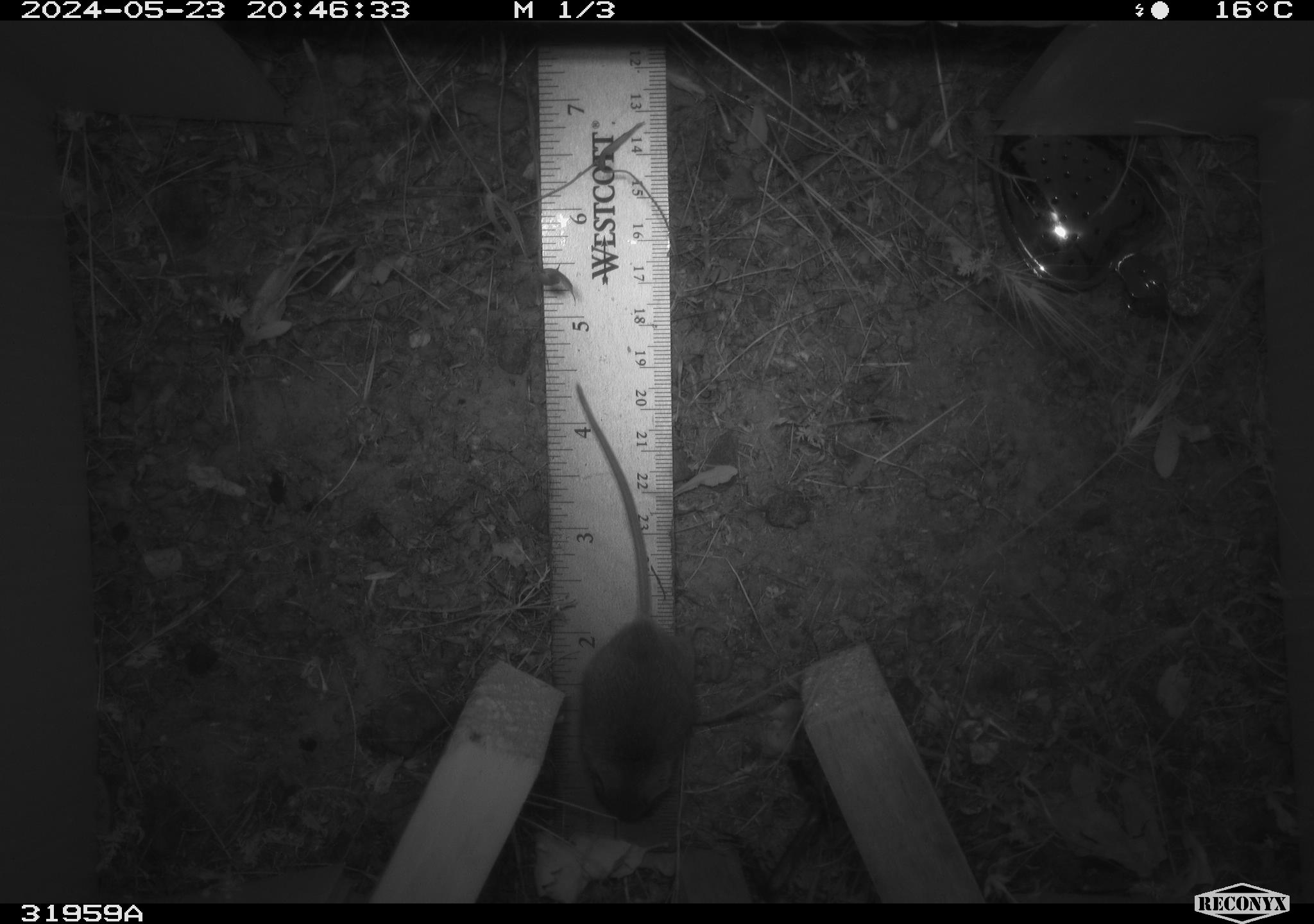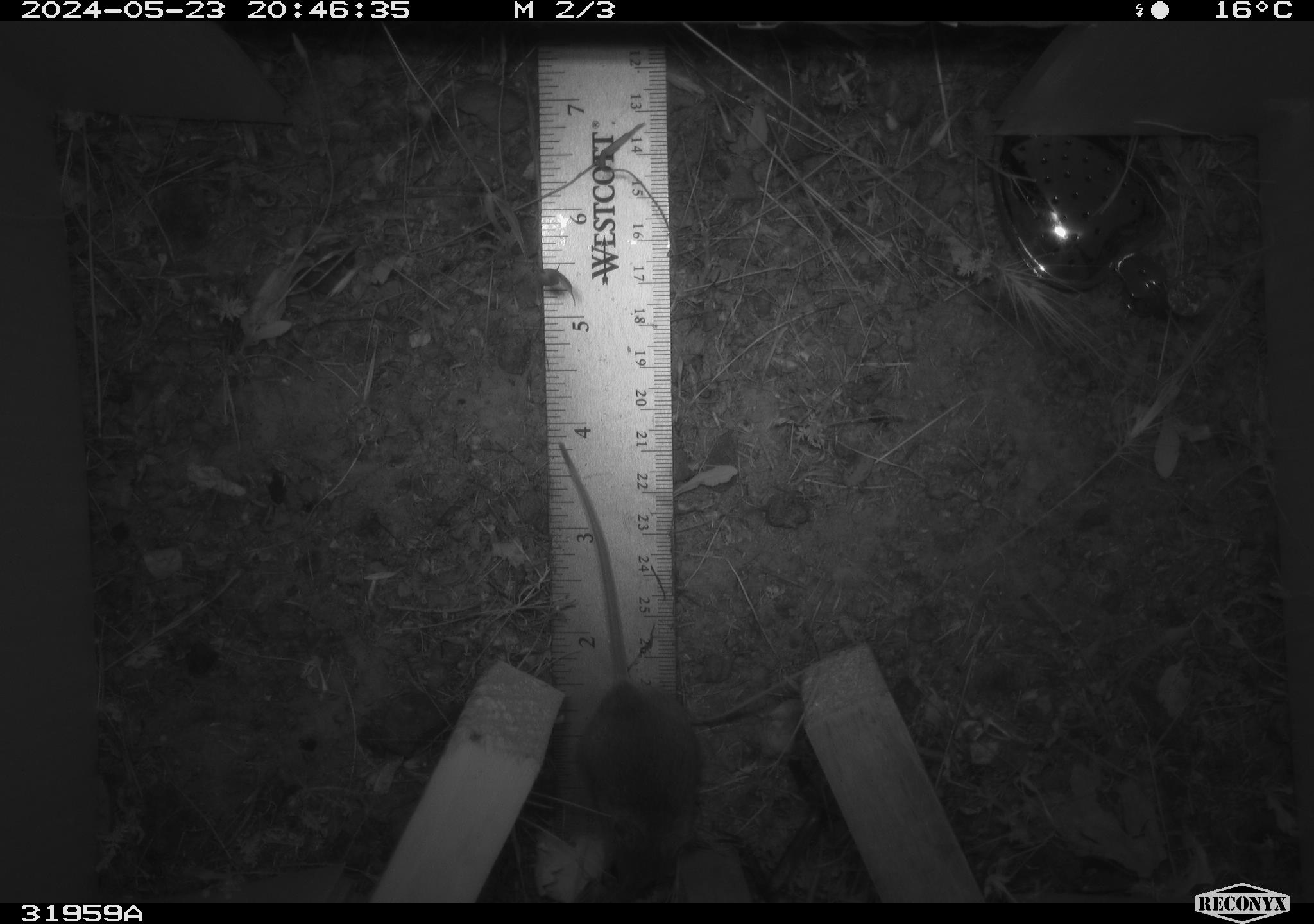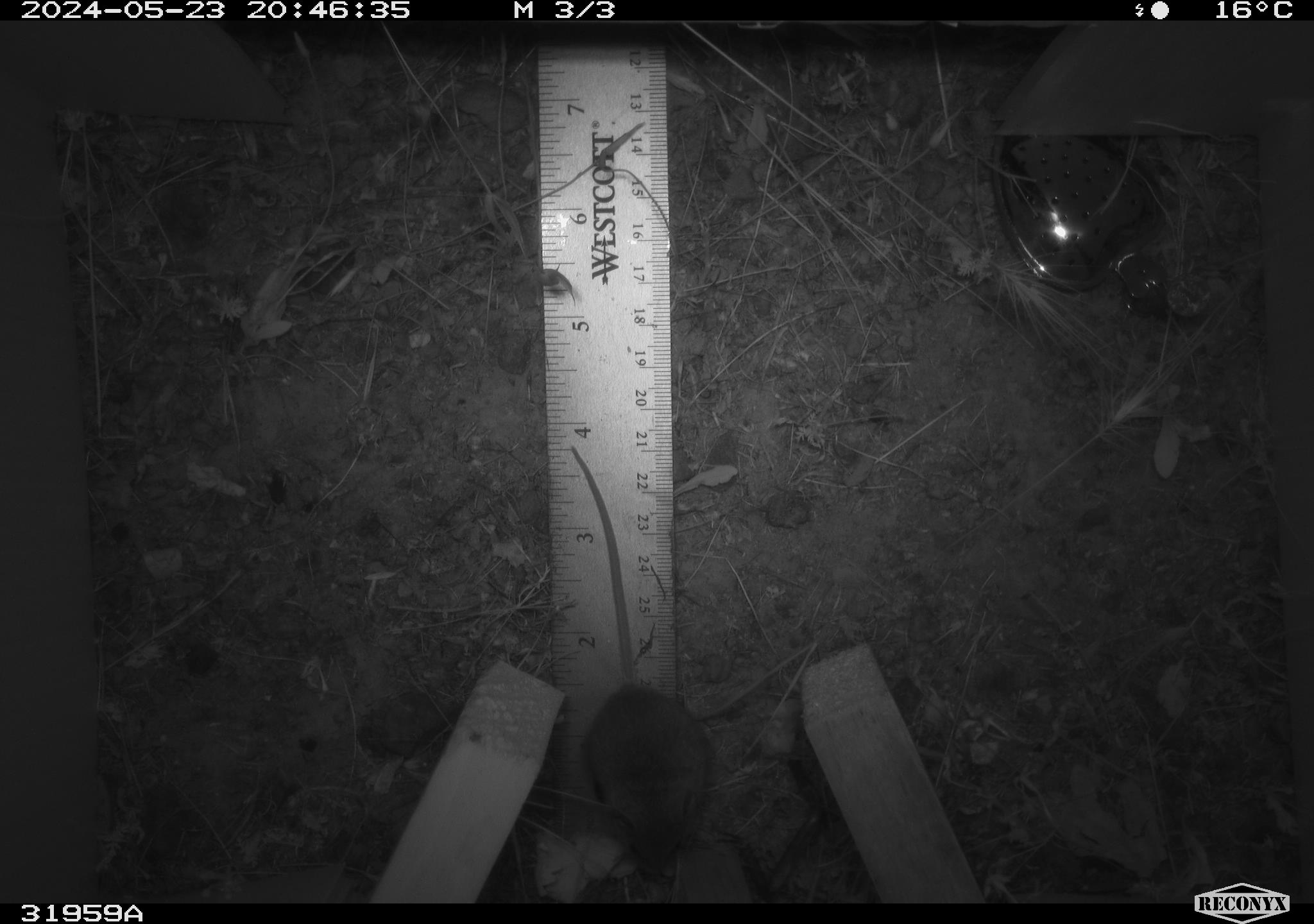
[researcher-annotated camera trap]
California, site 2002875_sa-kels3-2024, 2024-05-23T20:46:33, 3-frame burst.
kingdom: Animalia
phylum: Chordata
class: Mammalia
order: Rodentia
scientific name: Rodentia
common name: rodent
Rodent (Rodentia).